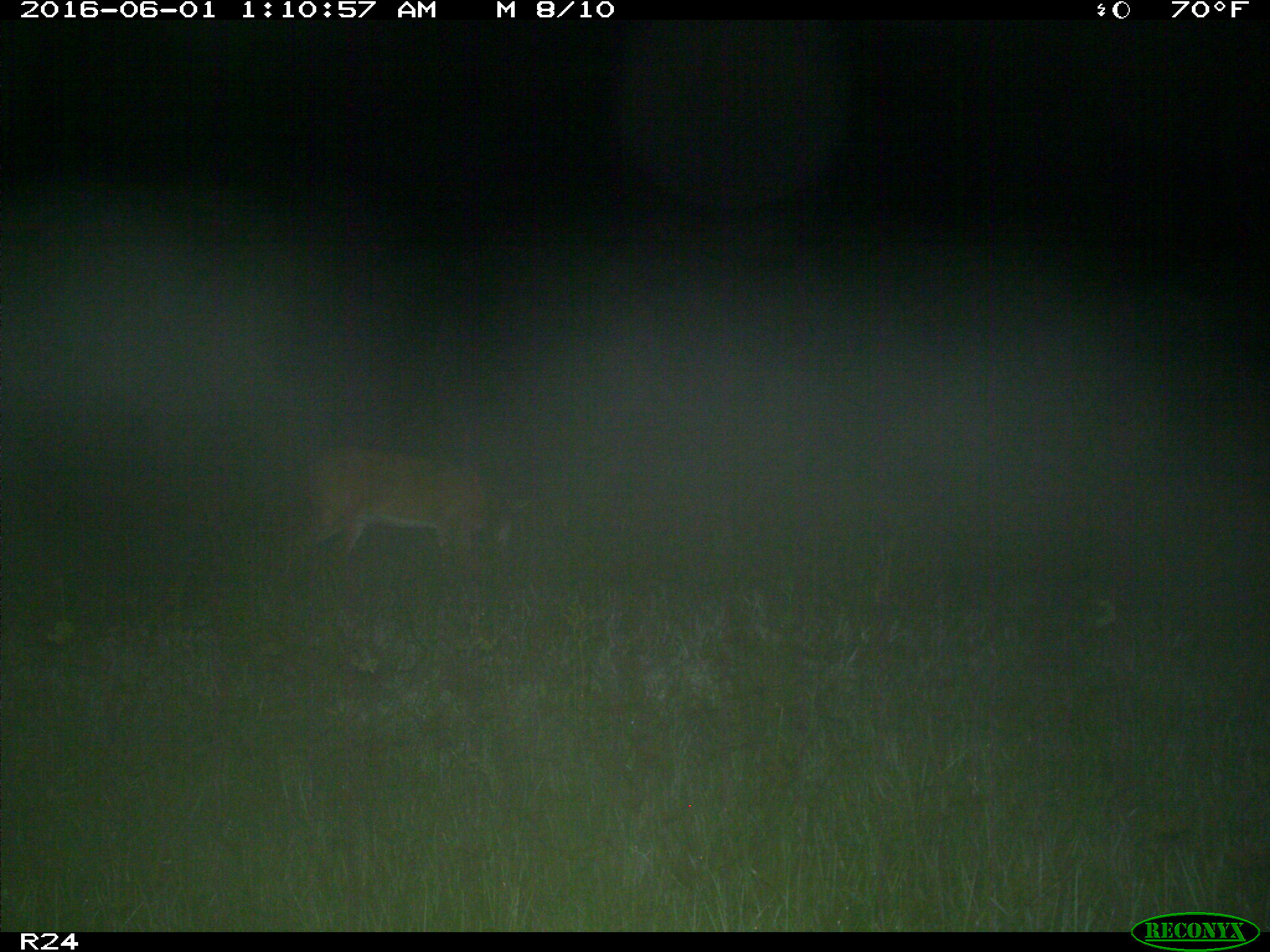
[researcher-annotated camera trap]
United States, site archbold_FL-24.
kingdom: Animalia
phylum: Chordata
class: Mammalia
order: Artiodactyla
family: Cervidae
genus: Odocoileus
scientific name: Odocoileus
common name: deer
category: unidentified deer